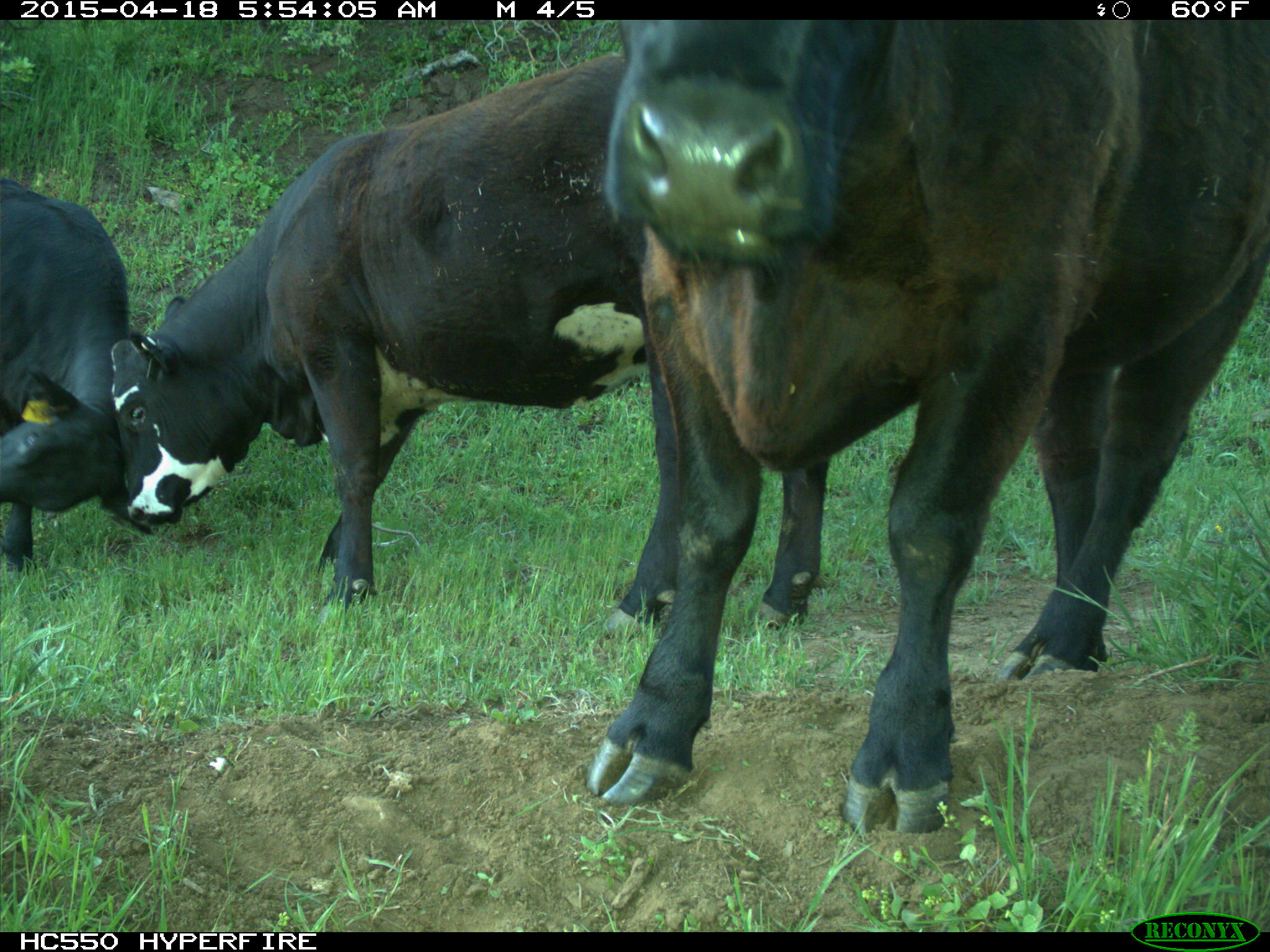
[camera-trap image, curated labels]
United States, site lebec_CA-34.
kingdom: Animalia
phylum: Chordata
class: Mammalia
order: Artiodactyla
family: Bovidae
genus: Bos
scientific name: Bos taurus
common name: domestic cow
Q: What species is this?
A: Bos taurus (domestic cow).